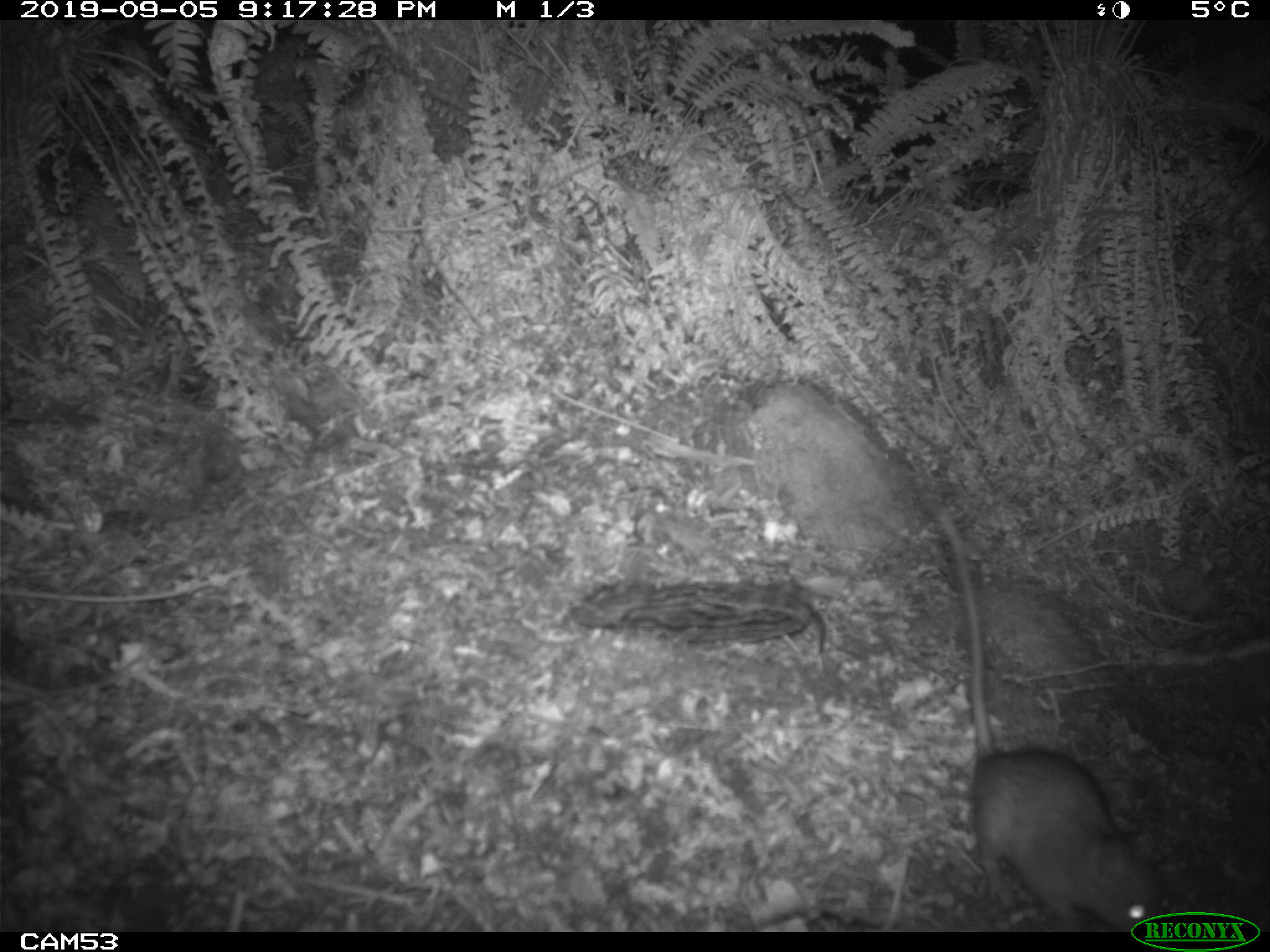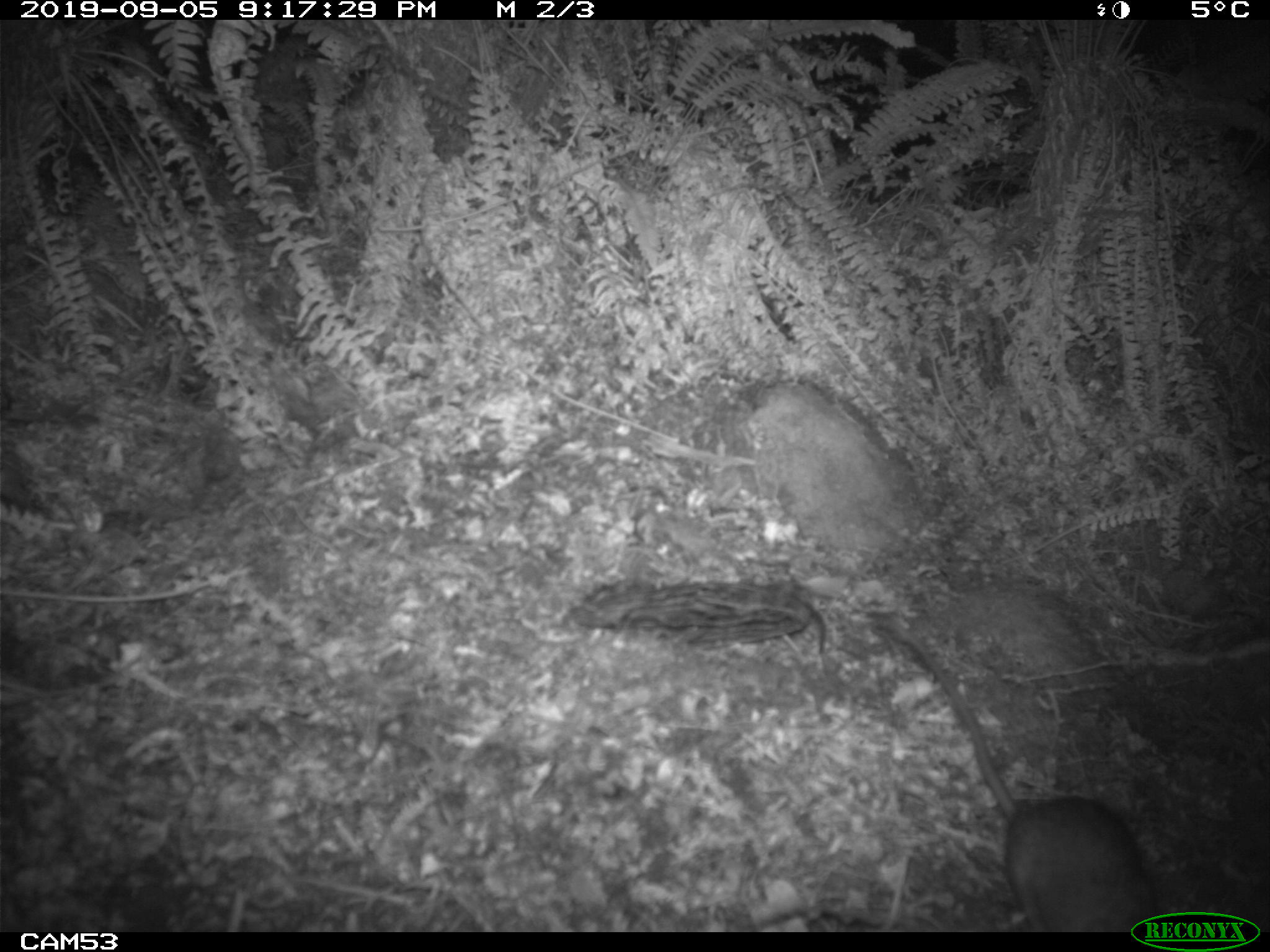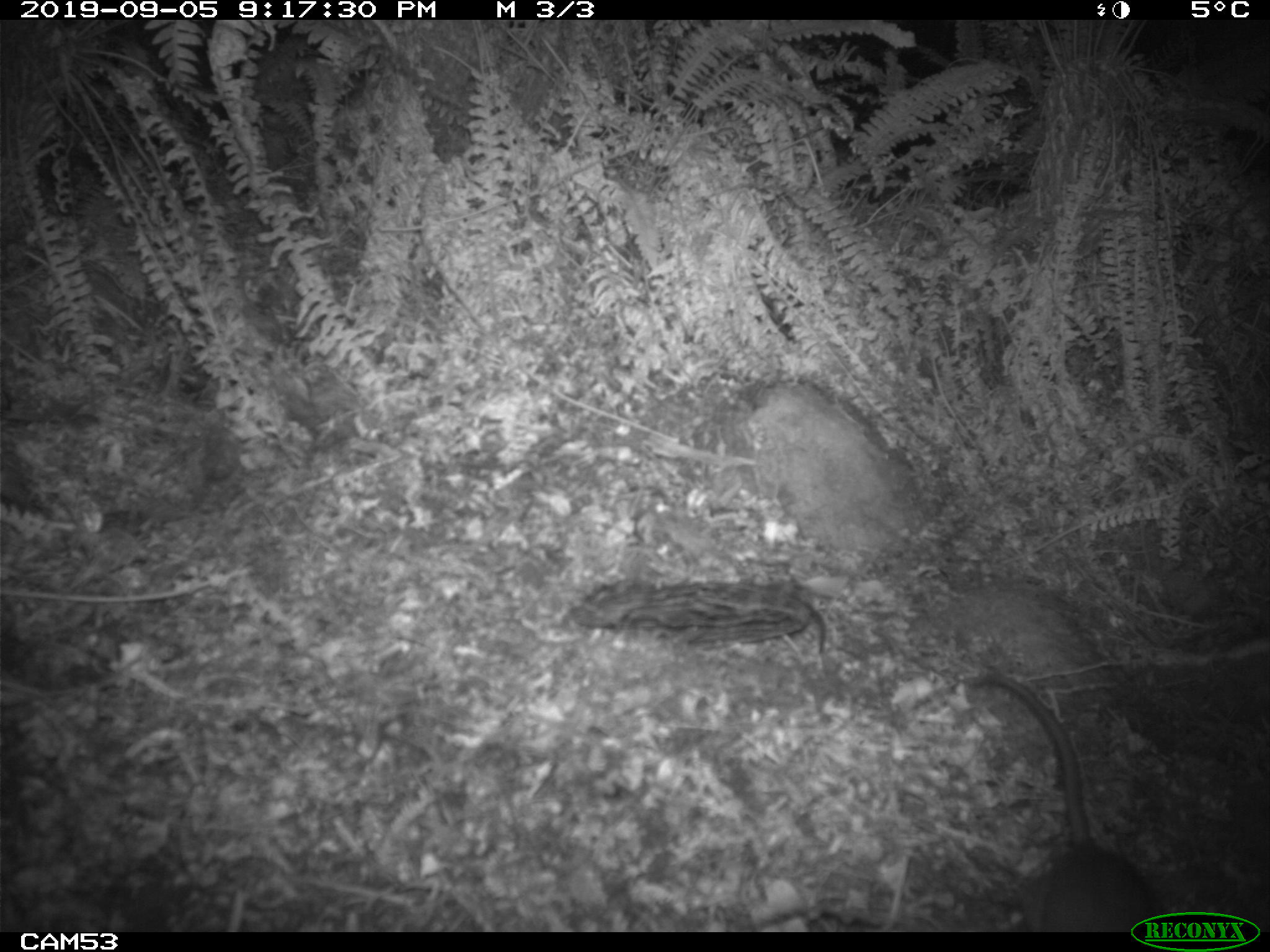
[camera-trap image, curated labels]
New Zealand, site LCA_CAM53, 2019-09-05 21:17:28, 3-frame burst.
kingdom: Animalia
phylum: Chordata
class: Mammalia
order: Rodentia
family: Muridae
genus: Rattus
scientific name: Rattus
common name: rat